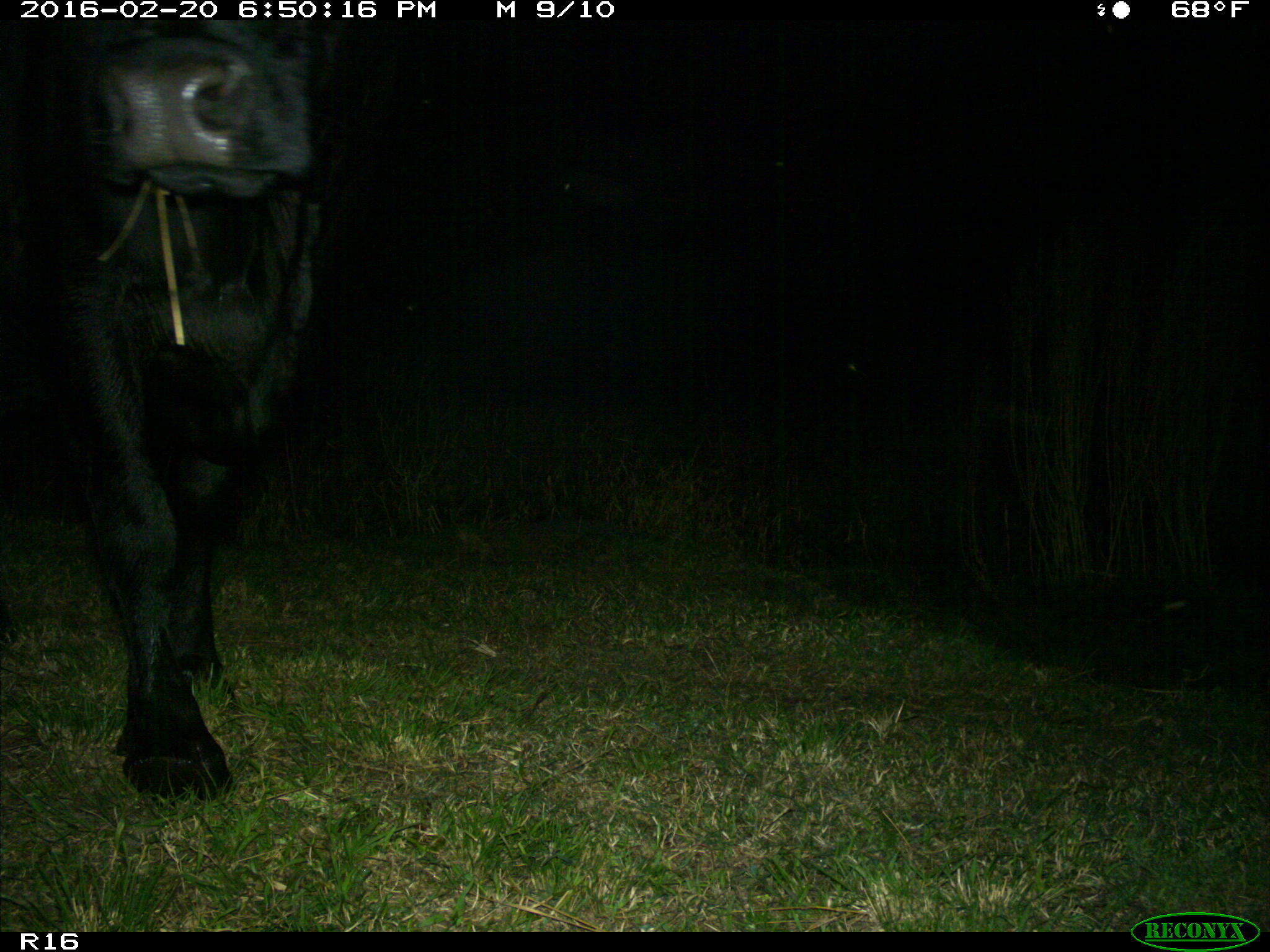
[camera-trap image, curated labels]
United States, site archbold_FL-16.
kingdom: Animalia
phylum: Chordata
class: Mammalia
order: Artiodactyla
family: Bovidae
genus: Bos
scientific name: Bos taurus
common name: domestic cow